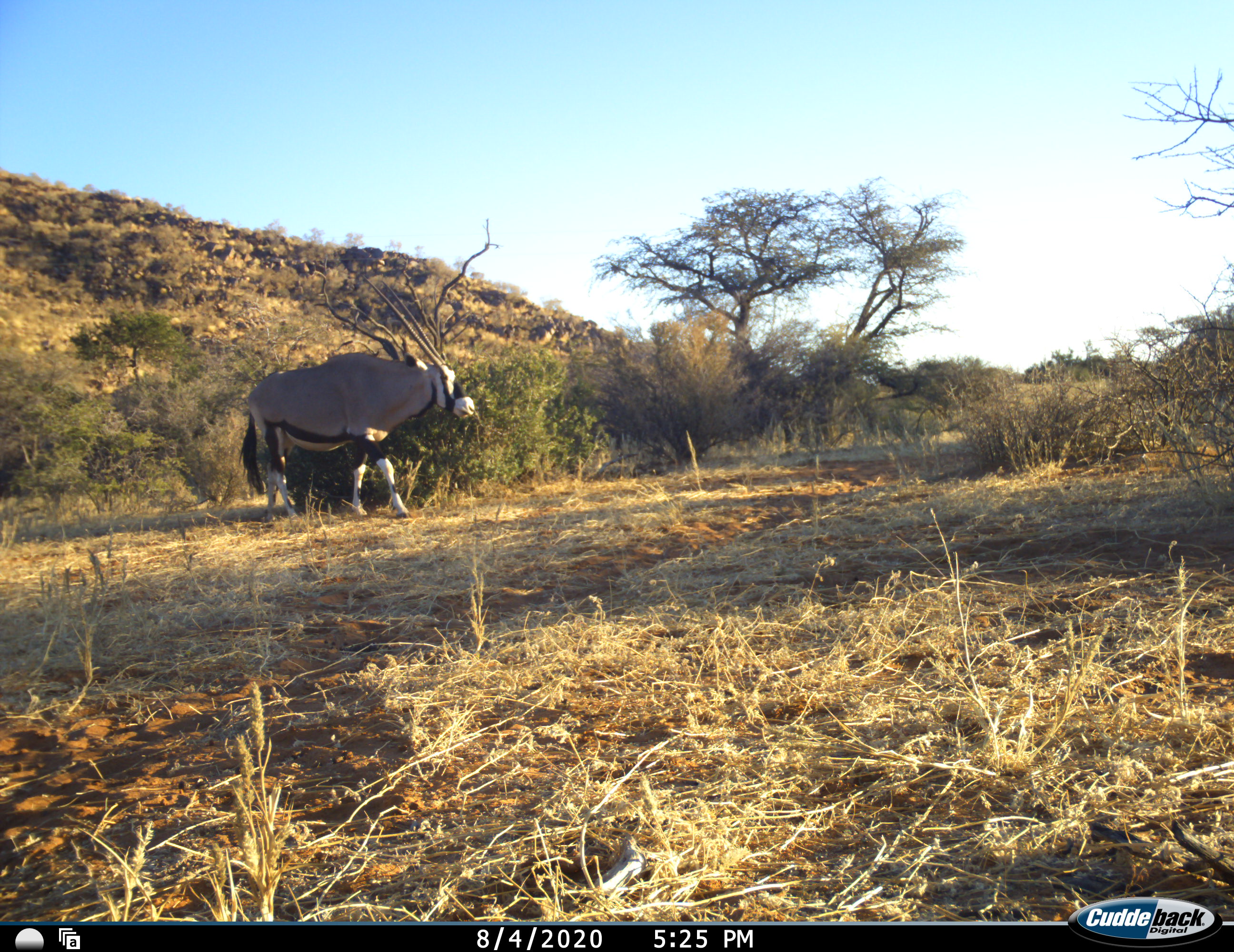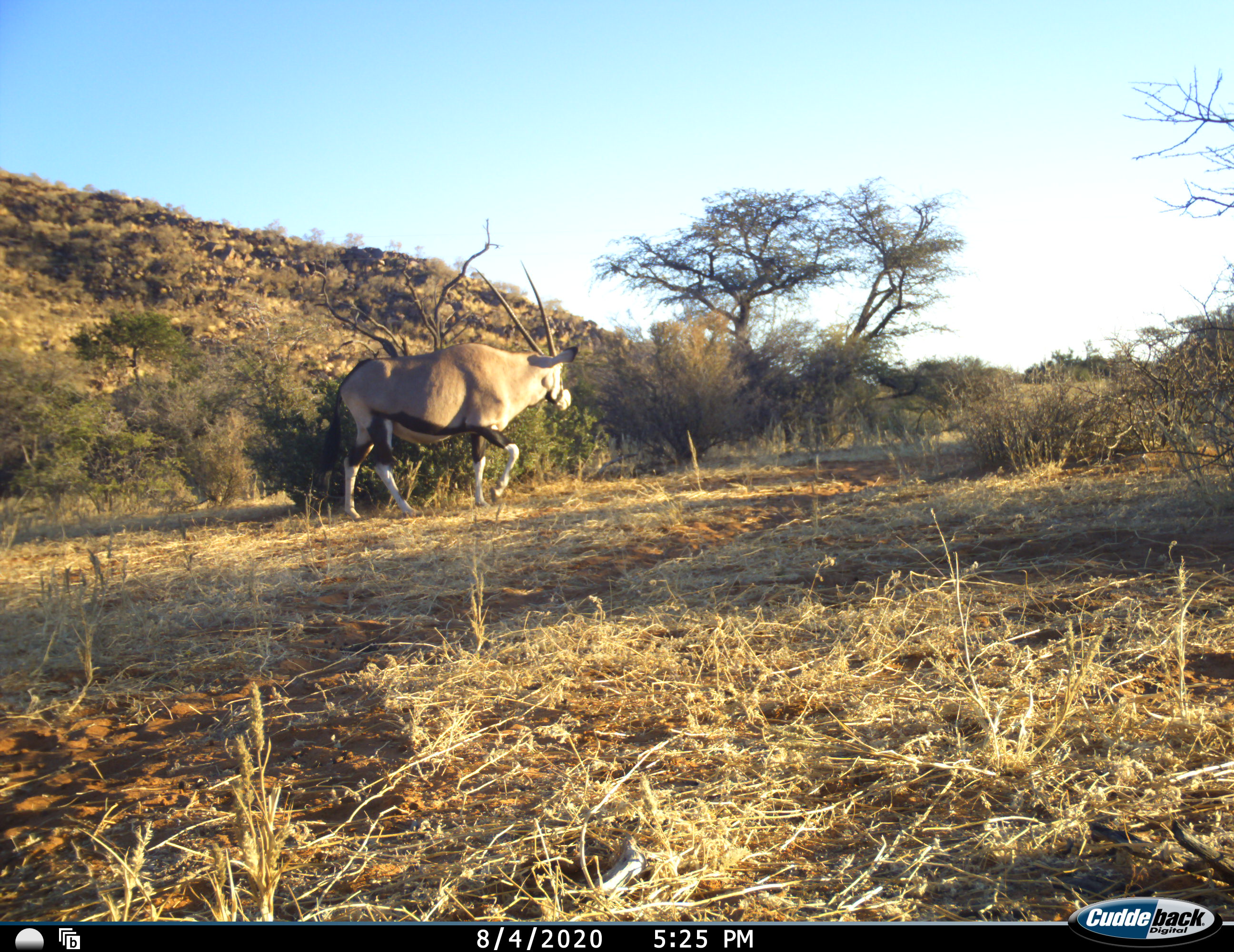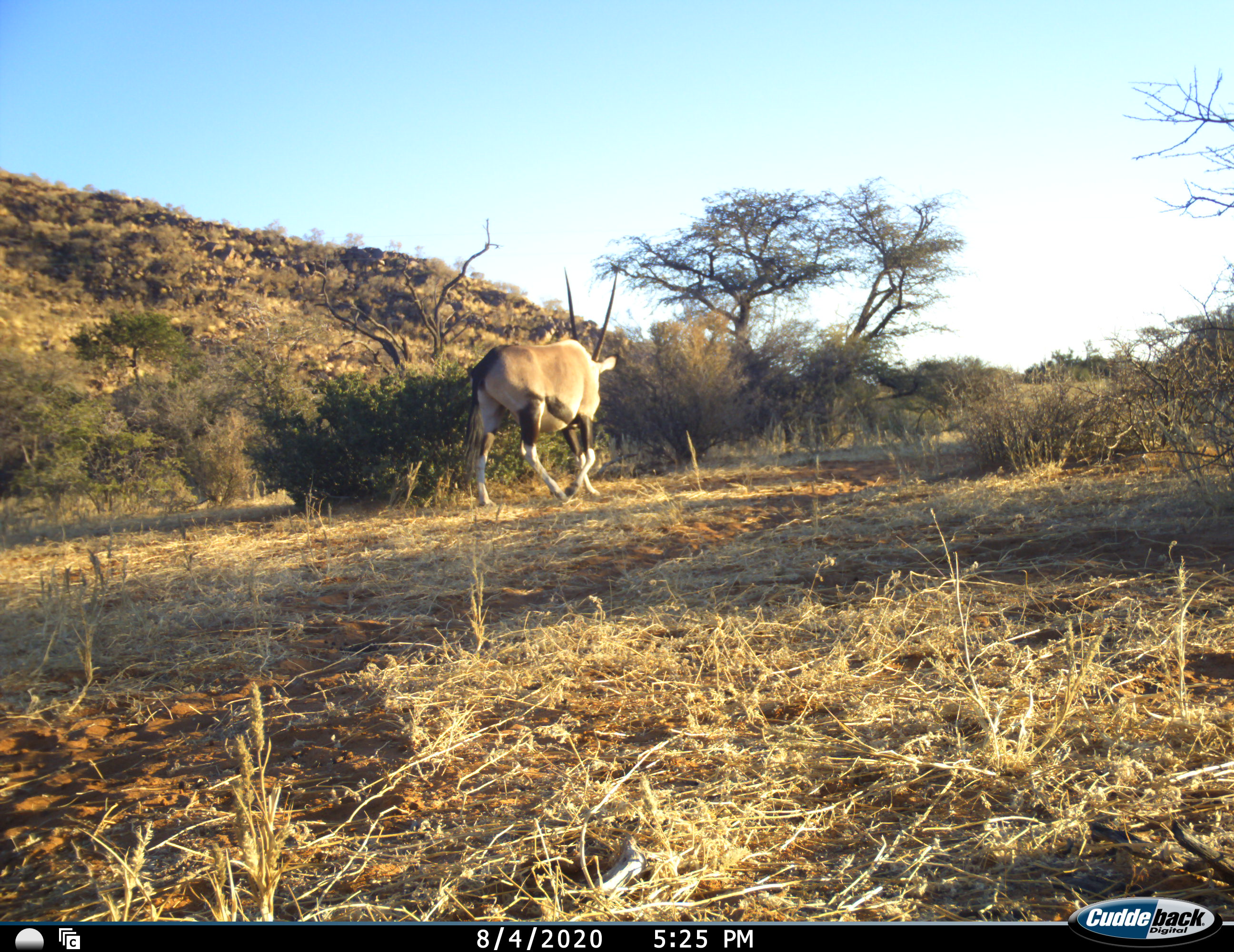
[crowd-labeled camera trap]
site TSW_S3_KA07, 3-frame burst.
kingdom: Animalia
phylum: Chordata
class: Mammalia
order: Artiodactyla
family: Bovidae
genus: Oryx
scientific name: Oryx gazella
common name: gemsbok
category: oryx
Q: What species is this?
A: Oryx (gemsbok) (Oryx gazella).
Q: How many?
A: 1.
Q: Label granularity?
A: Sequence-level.